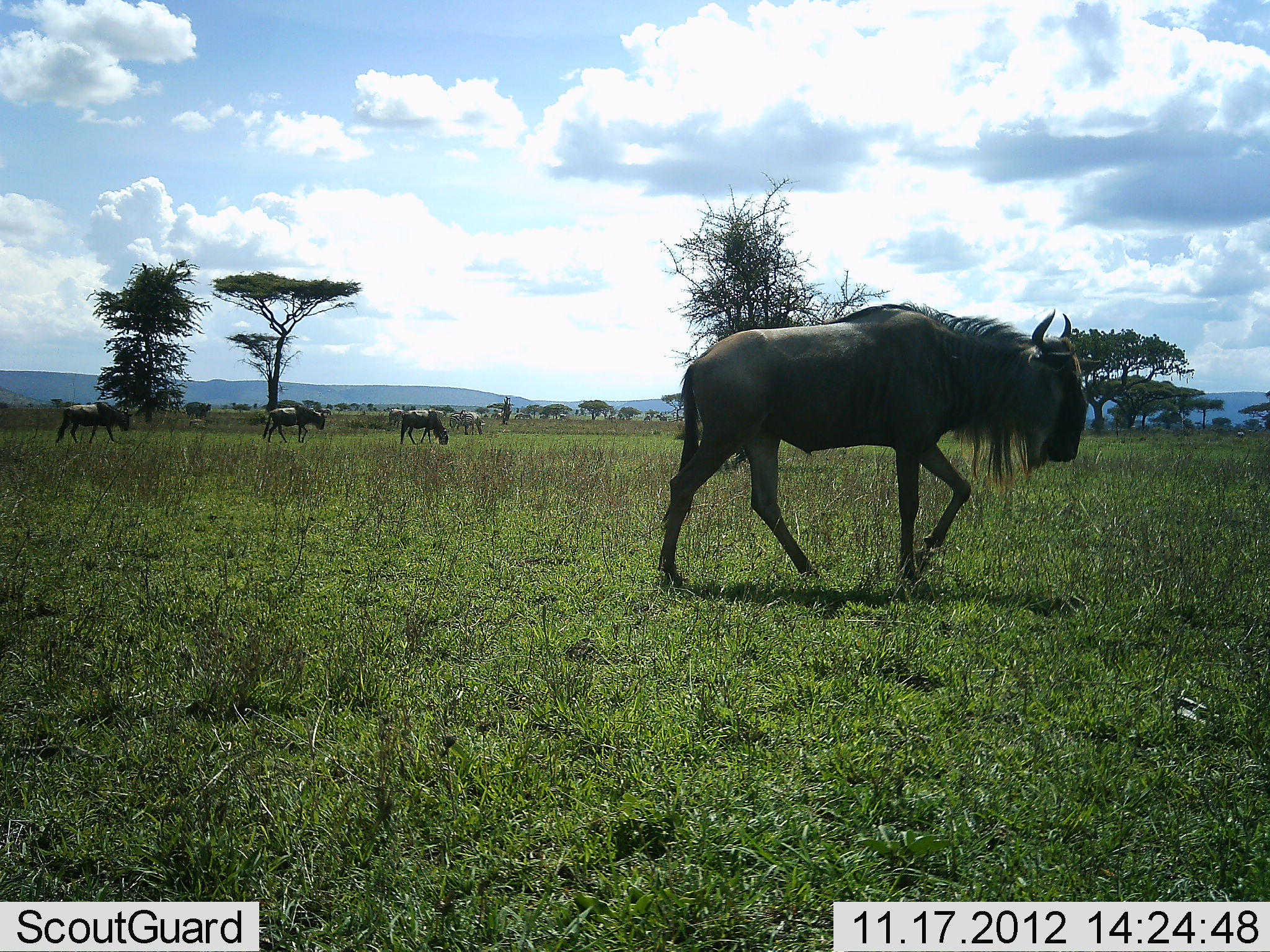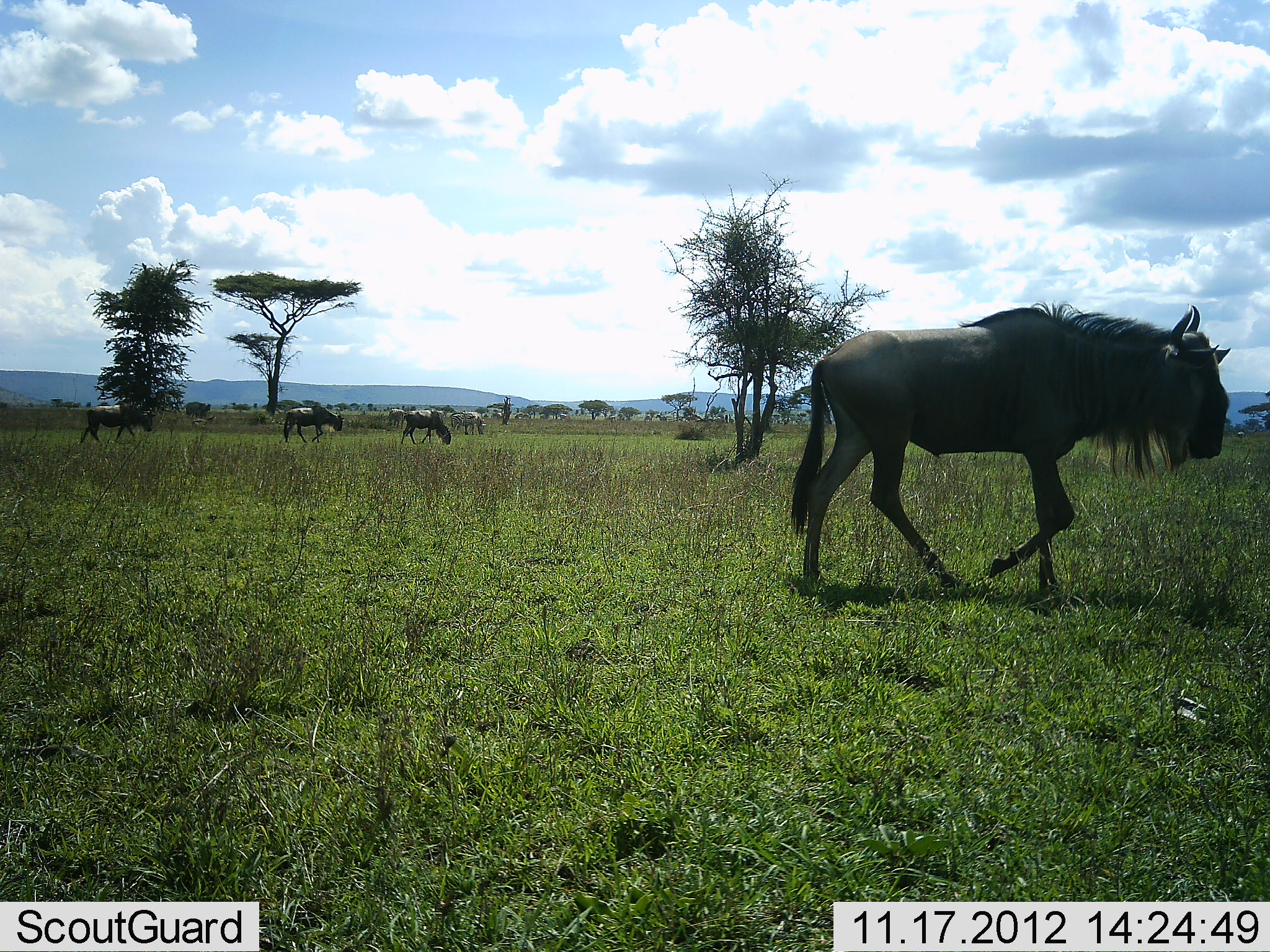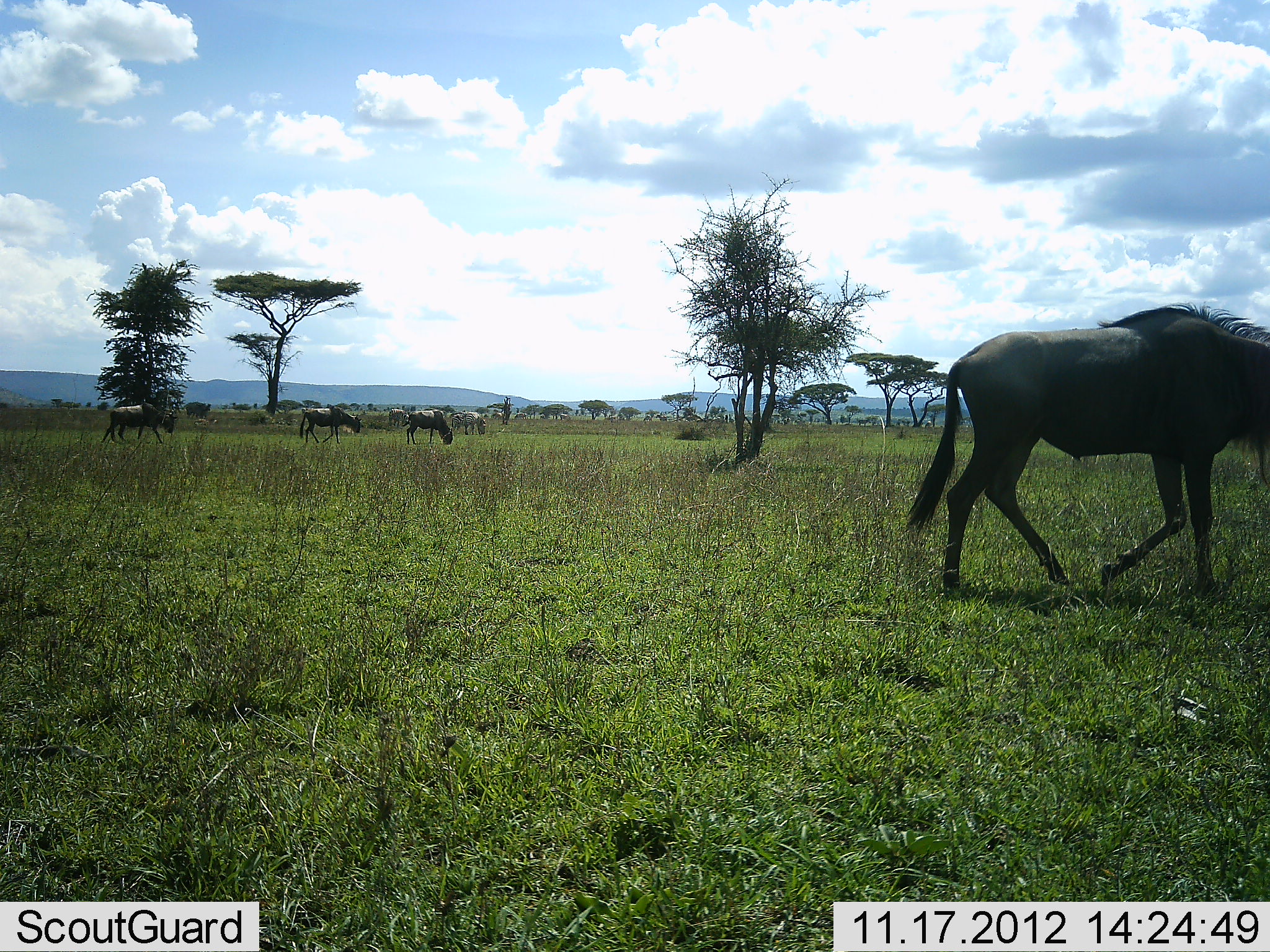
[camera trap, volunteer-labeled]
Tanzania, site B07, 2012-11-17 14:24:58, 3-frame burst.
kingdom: Animalia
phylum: Chordata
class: Mammalia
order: Artiodactyla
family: Bovidae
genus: Connochaetes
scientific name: Connochaetes taurinus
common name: blue wildebeest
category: wildebeest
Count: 4.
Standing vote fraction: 17%.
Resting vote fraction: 0%.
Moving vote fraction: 92%.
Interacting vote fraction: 0%.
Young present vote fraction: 0%.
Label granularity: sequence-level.